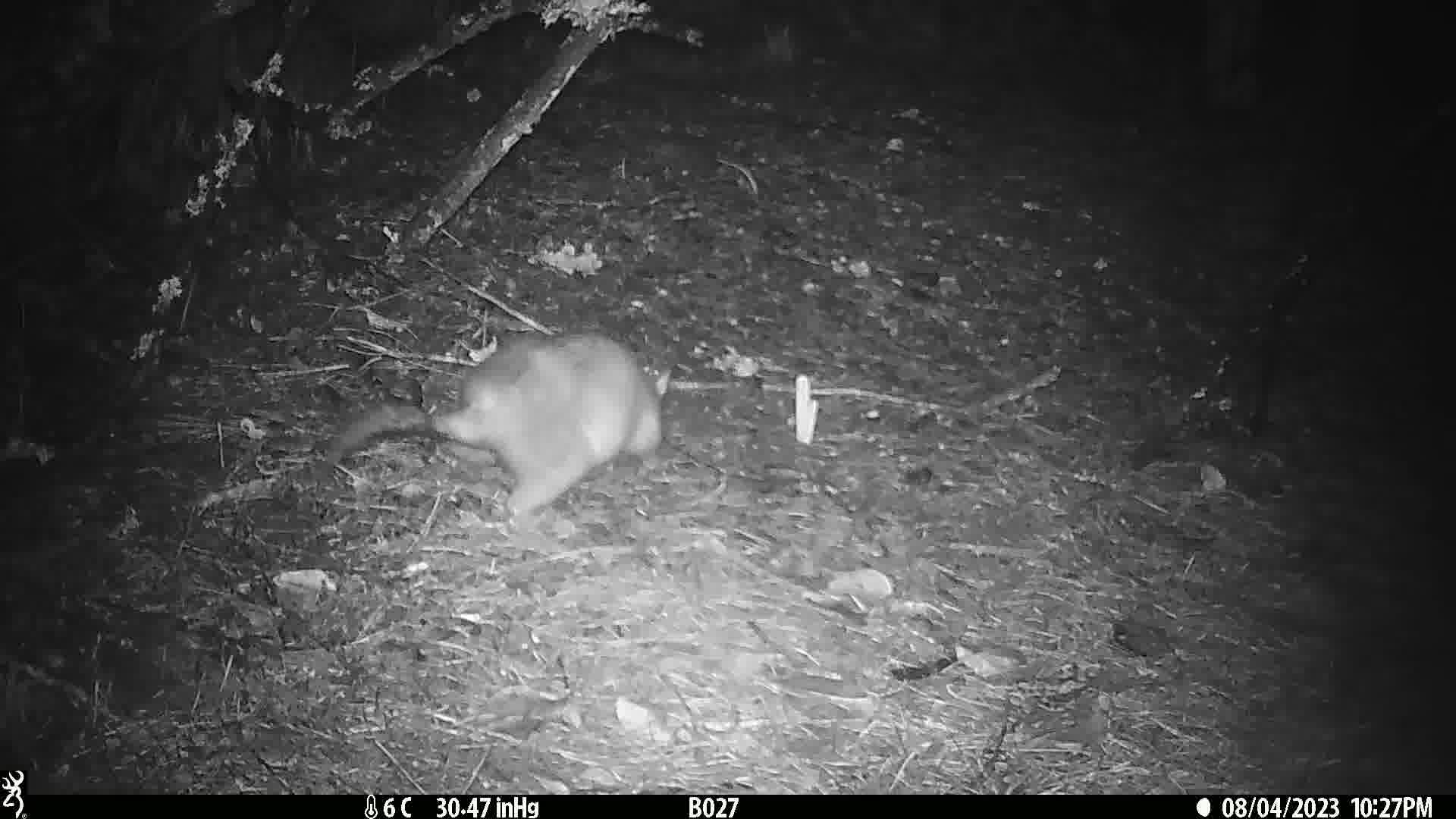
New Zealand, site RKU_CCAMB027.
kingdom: Animalia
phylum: Chordata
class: Mammalia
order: Diprotodontia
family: Phalangeridae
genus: Trichosurus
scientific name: Trichosurus vulpecula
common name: common brushtail possum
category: possum